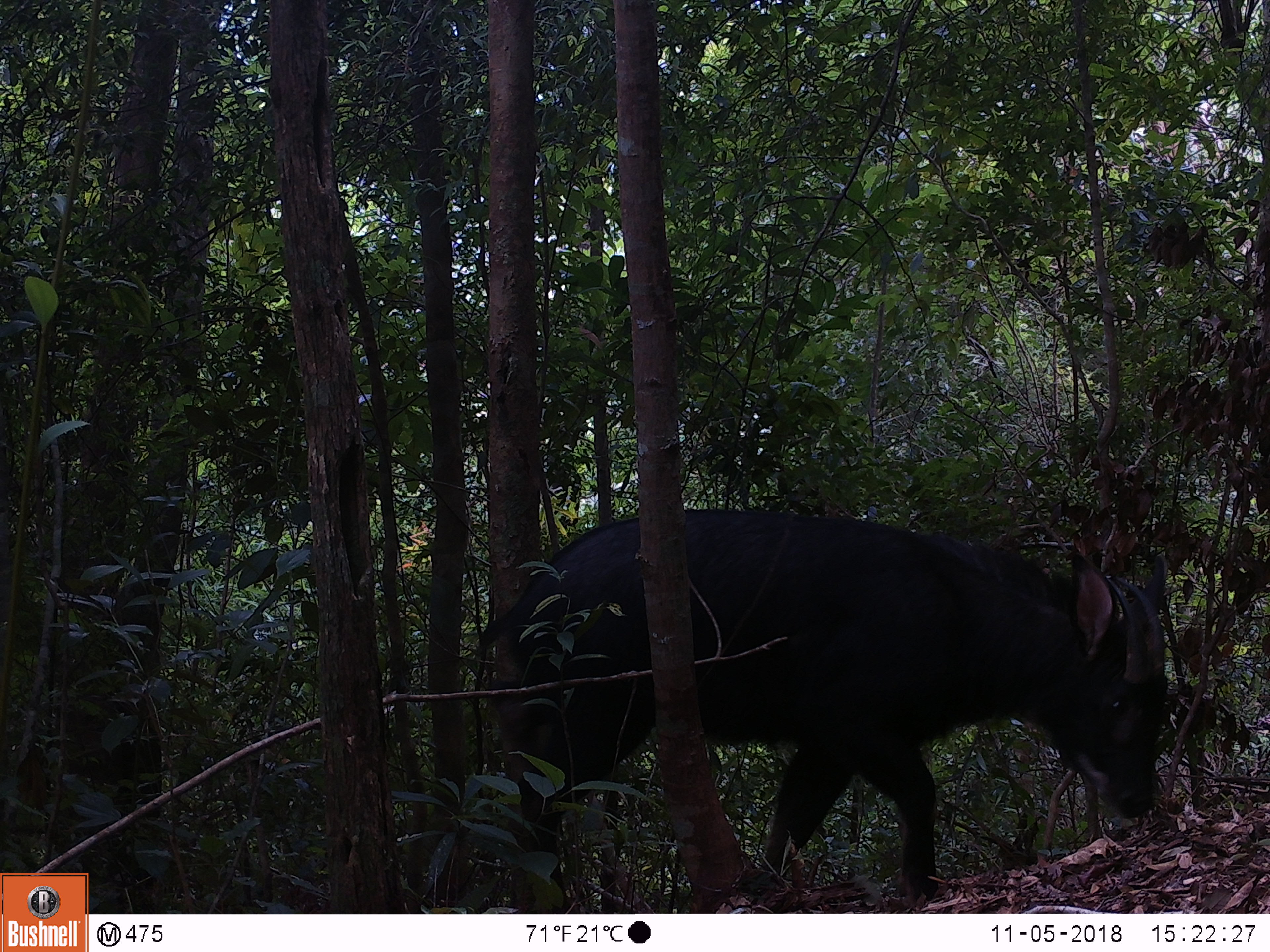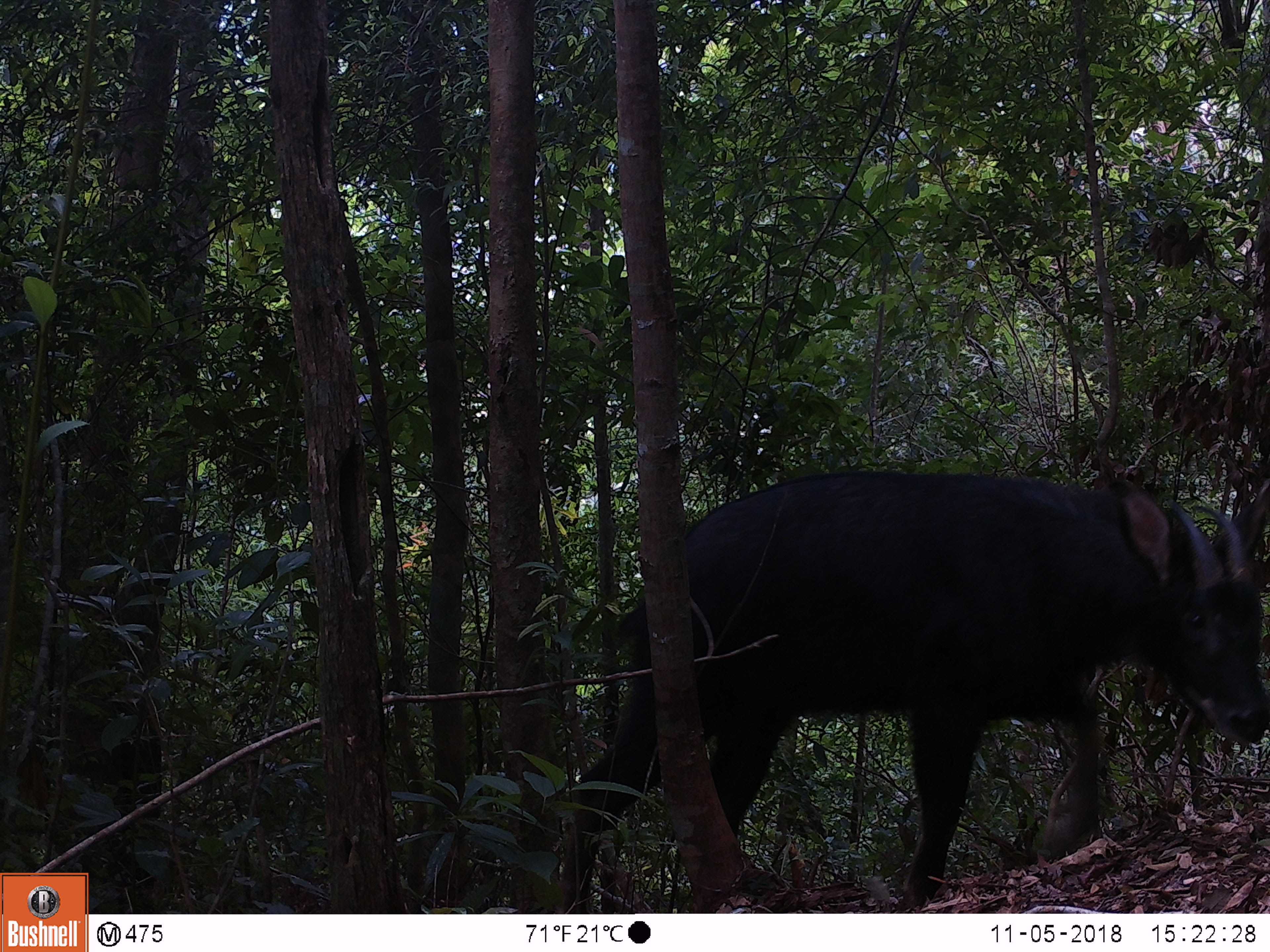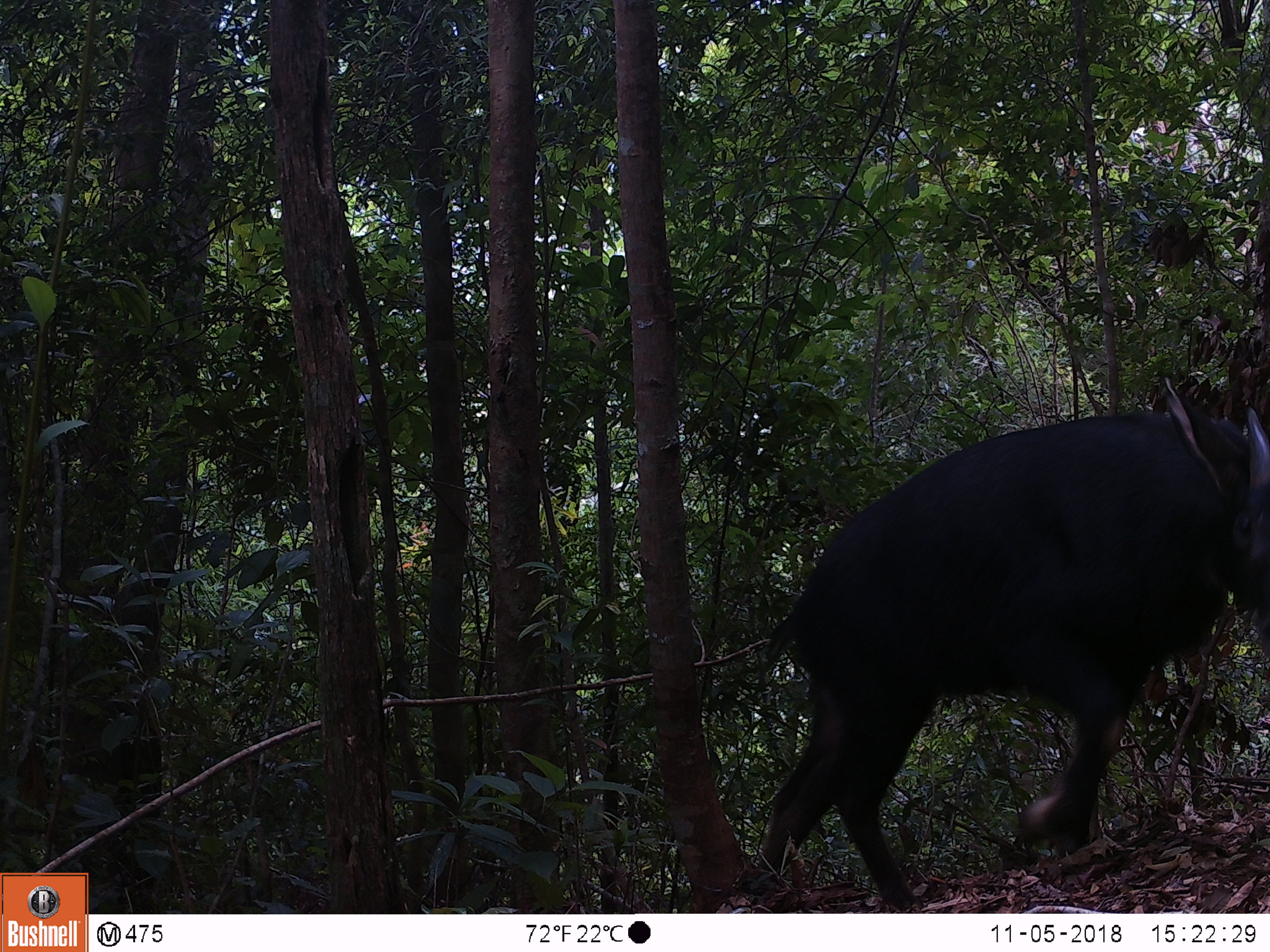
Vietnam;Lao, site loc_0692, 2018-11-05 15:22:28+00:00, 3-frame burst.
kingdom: Animalia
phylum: Chordata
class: Mammalia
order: Artiodactyla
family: Bovidae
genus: Capricornis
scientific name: Capricornis sumatraensis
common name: chinese serow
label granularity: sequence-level